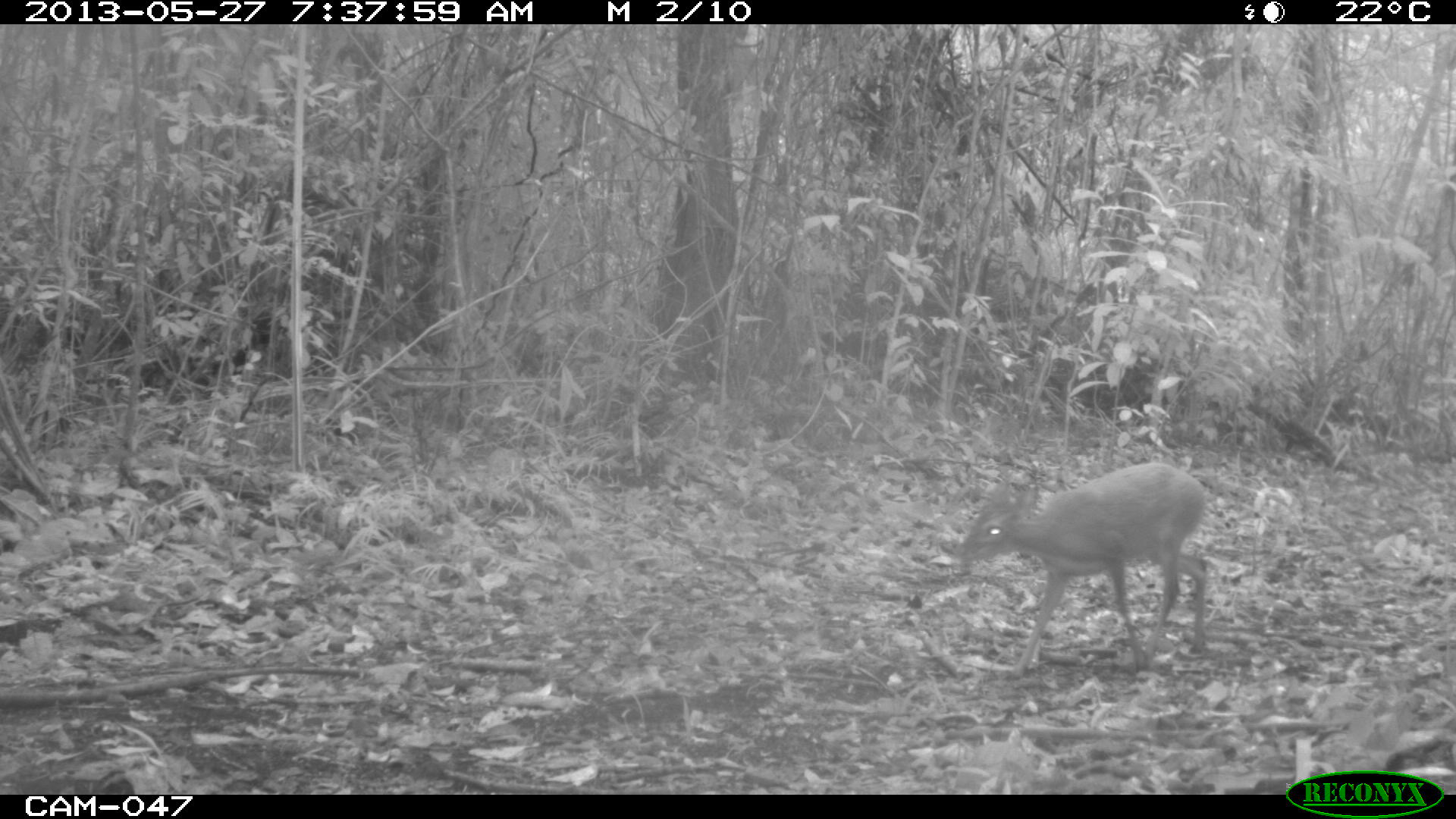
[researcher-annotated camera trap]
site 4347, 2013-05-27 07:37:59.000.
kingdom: Animalia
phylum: Chordata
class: Mammalia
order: Artiodactyla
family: Cervidae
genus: Mazama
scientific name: Mazama temama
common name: central american red brocket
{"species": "Mazama temama (central american red brocket)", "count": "1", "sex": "female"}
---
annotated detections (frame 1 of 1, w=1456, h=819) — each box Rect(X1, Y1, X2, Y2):
mazama temama: Rect(954, 458, 1208, 676)